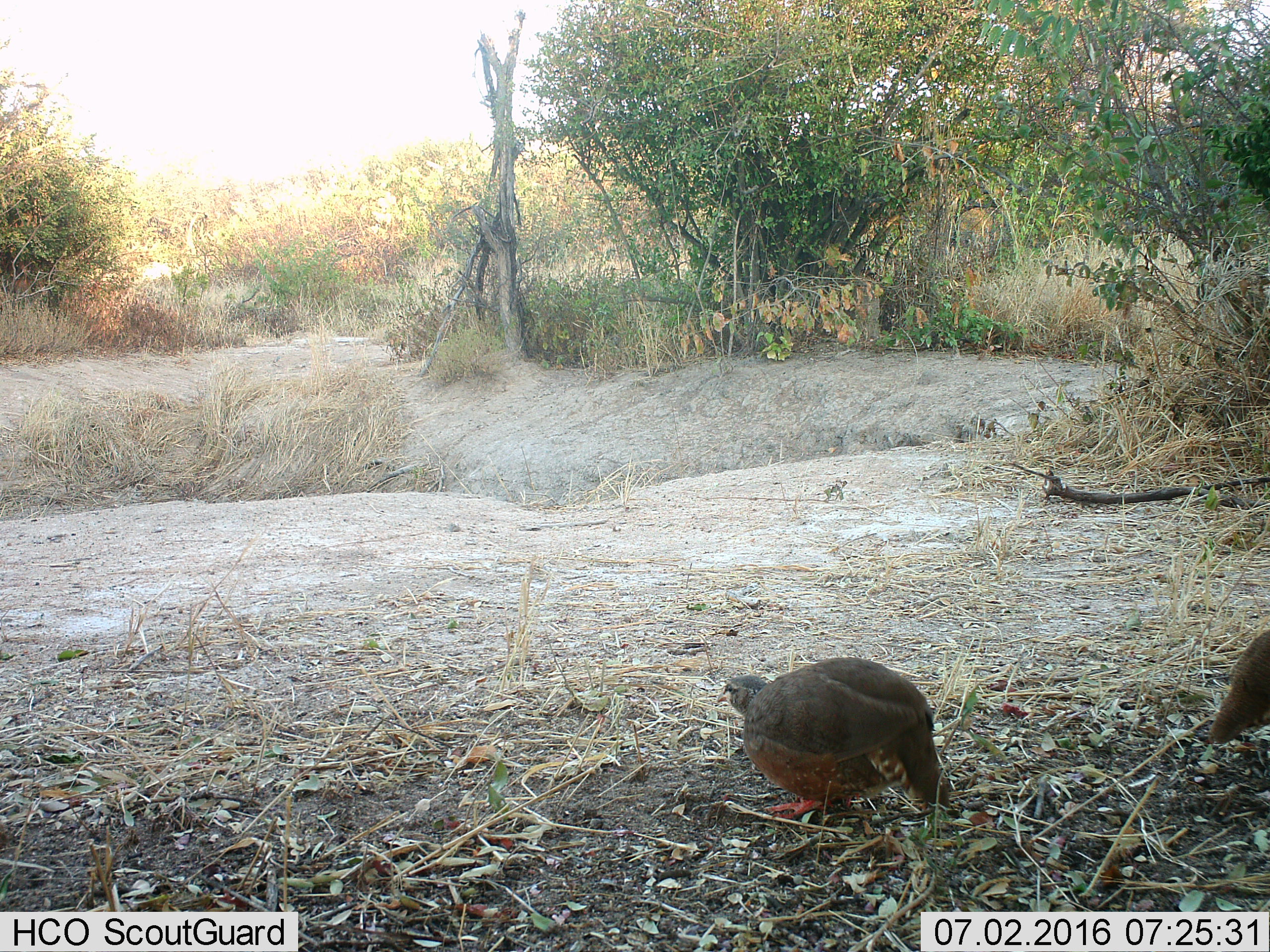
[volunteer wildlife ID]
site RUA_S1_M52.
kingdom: Animalia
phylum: Chordata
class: Aves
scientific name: Aves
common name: bird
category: birdother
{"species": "birdother (bird) (Aves)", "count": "2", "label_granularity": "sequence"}